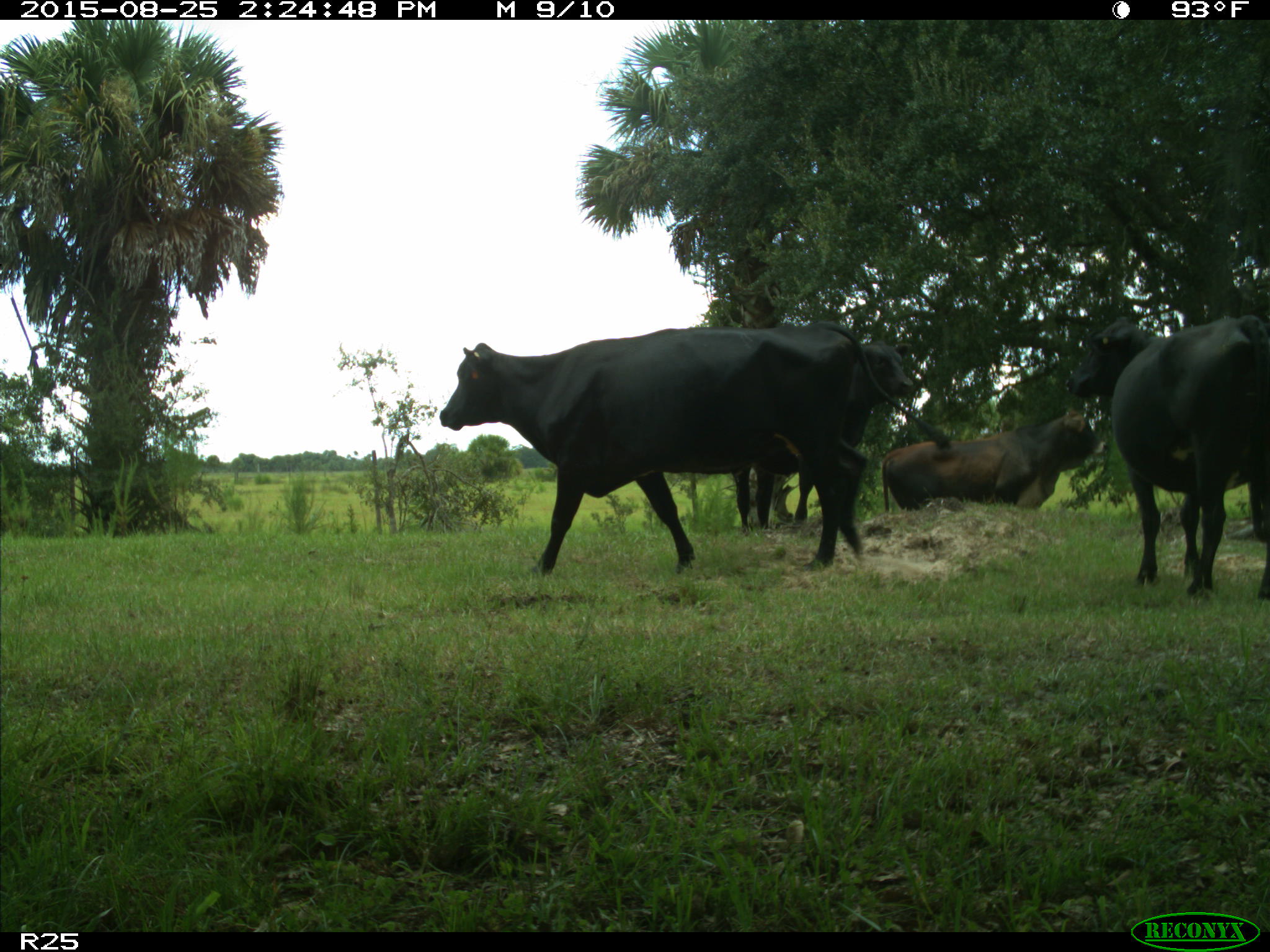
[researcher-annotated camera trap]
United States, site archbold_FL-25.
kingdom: Animalia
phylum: Chordata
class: Mammalia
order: Artiodactyla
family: Bovidae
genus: Bos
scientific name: Bos taurus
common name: domestic cow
Bos taurus (domestic cow).